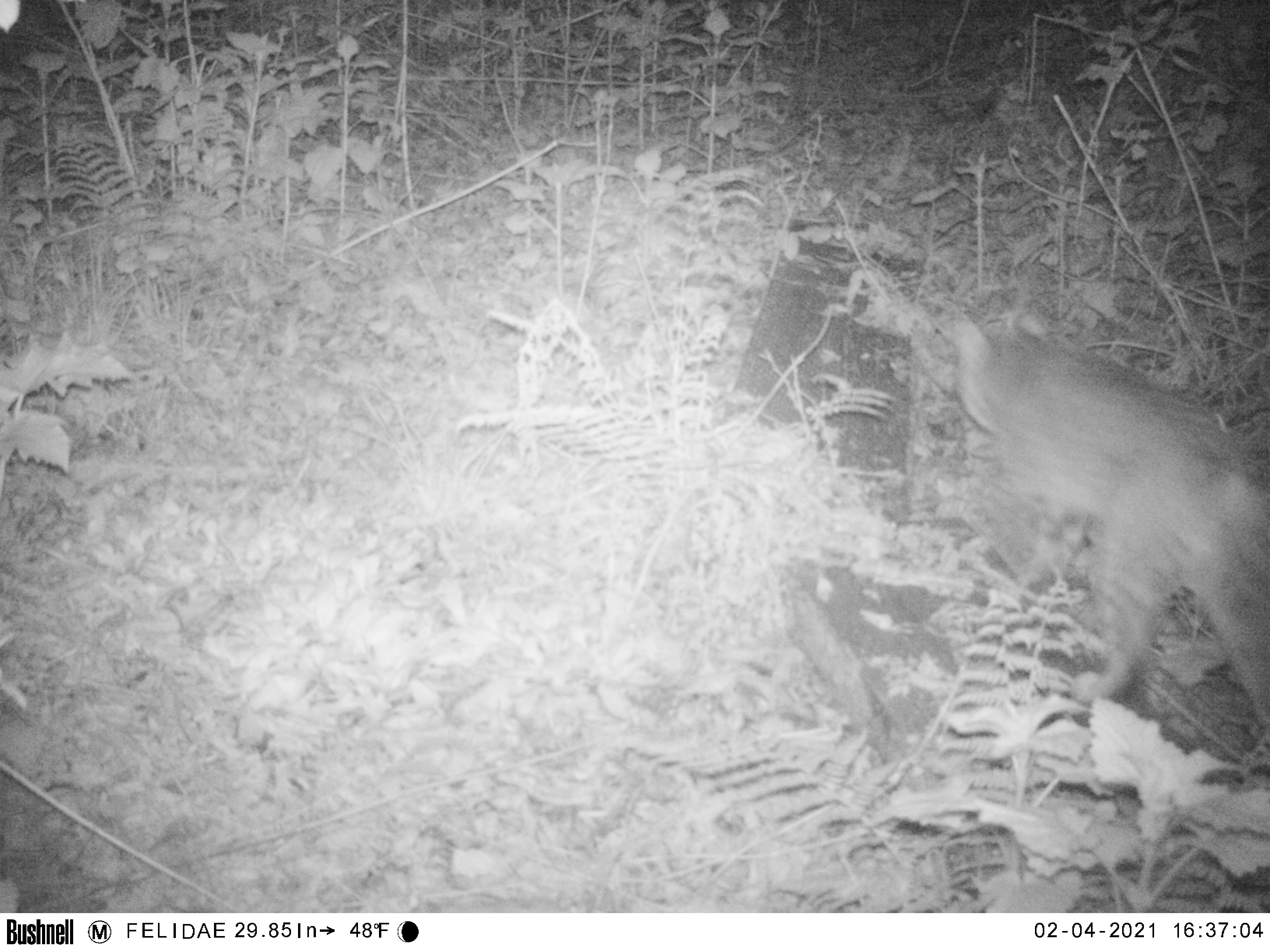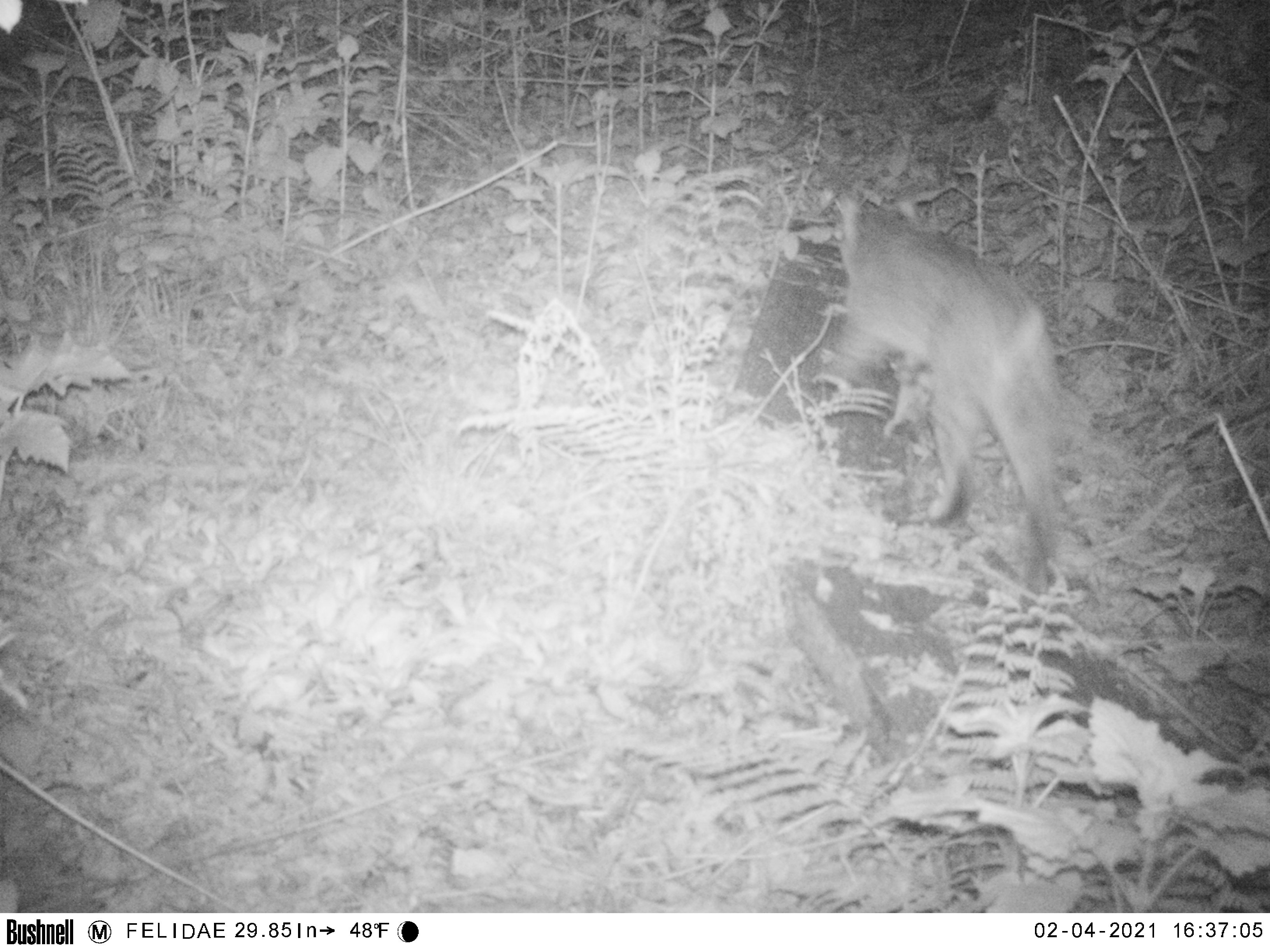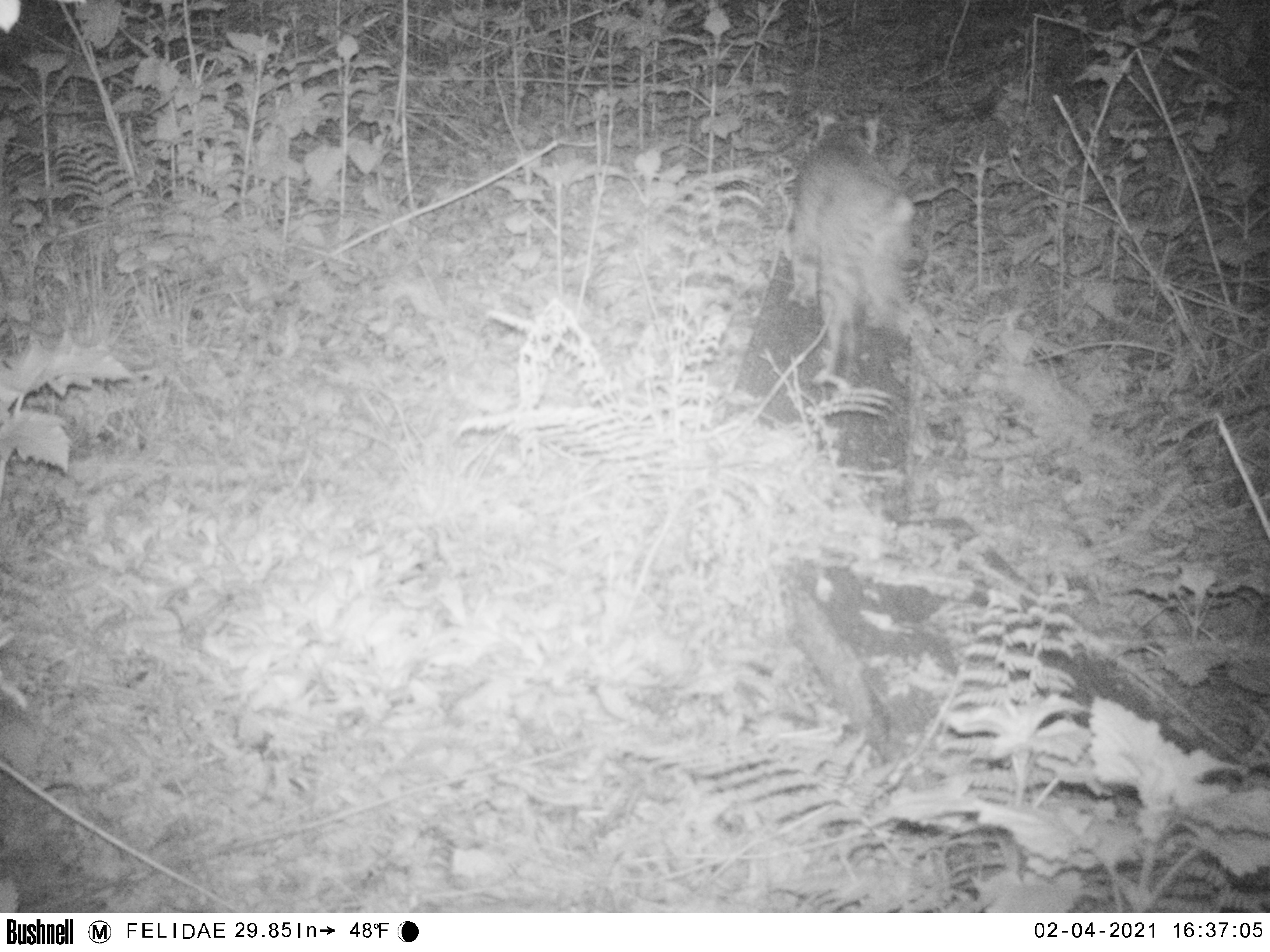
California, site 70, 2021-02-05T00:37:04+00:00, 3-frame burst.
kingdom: Animalia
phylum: Chordata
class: Mammalia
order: Carnivora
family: Felidae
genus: Lynx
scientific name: Lynx rufus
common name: bobcat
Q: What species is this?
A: Bobcat (Lynx rufus).